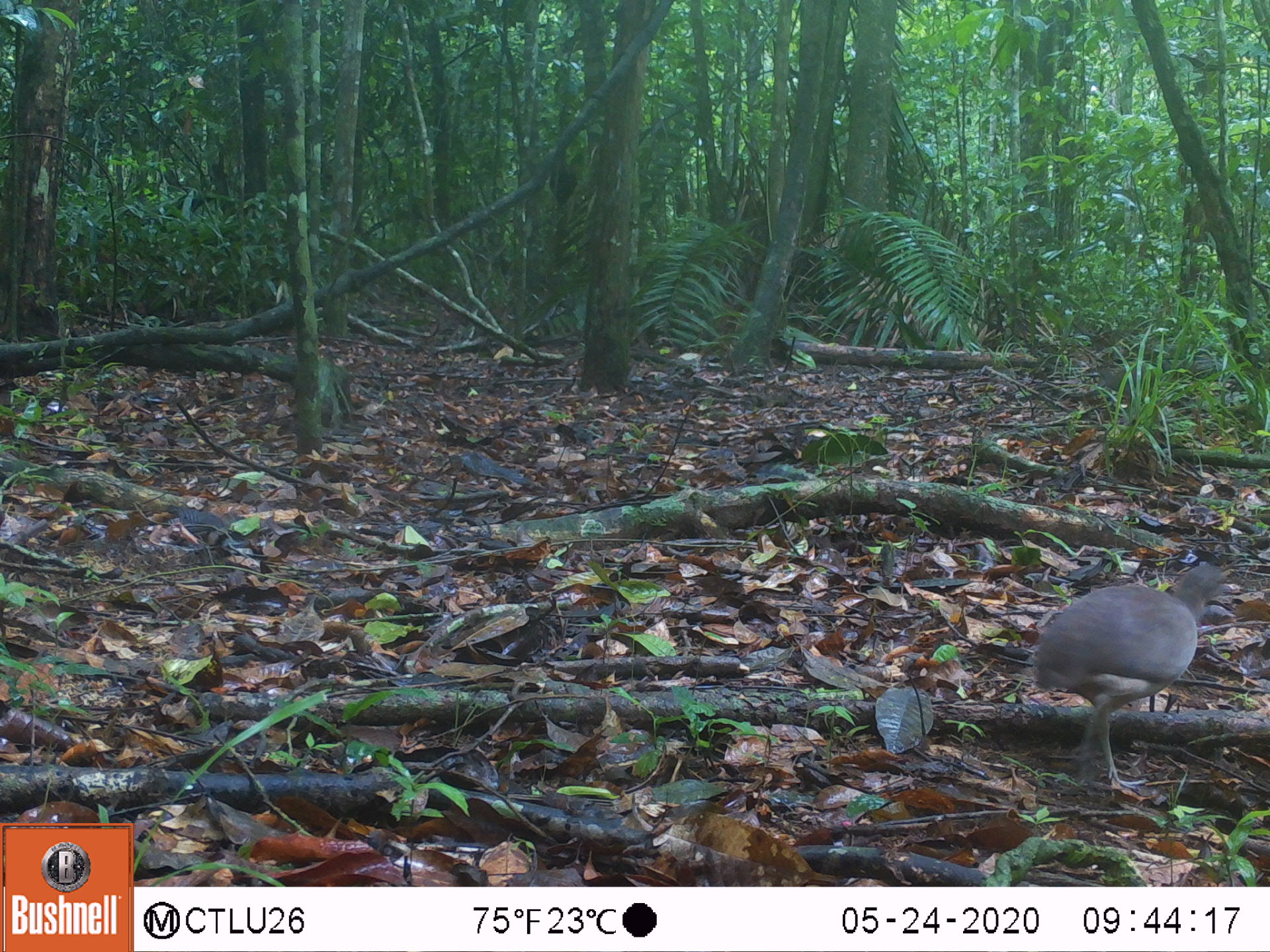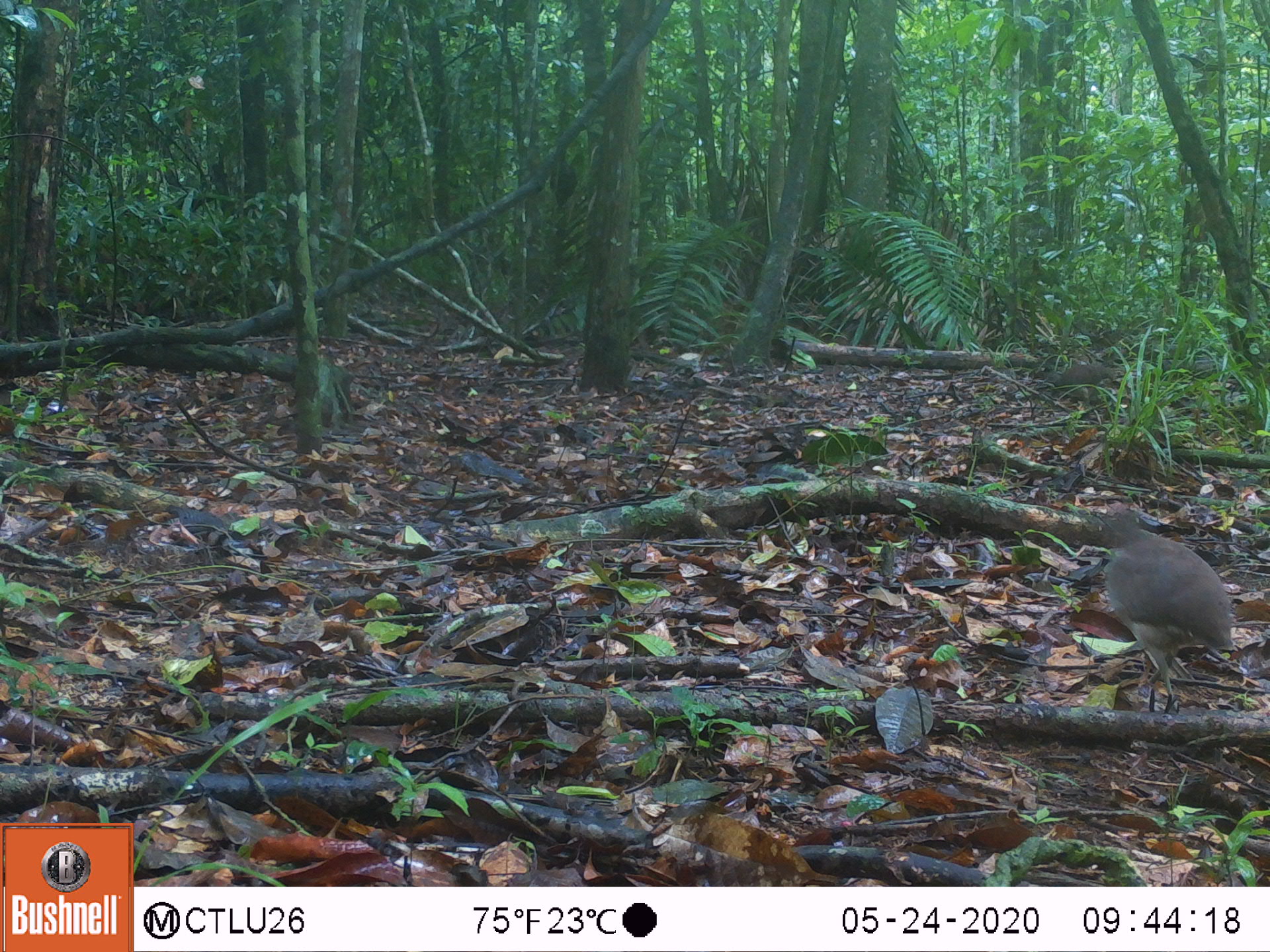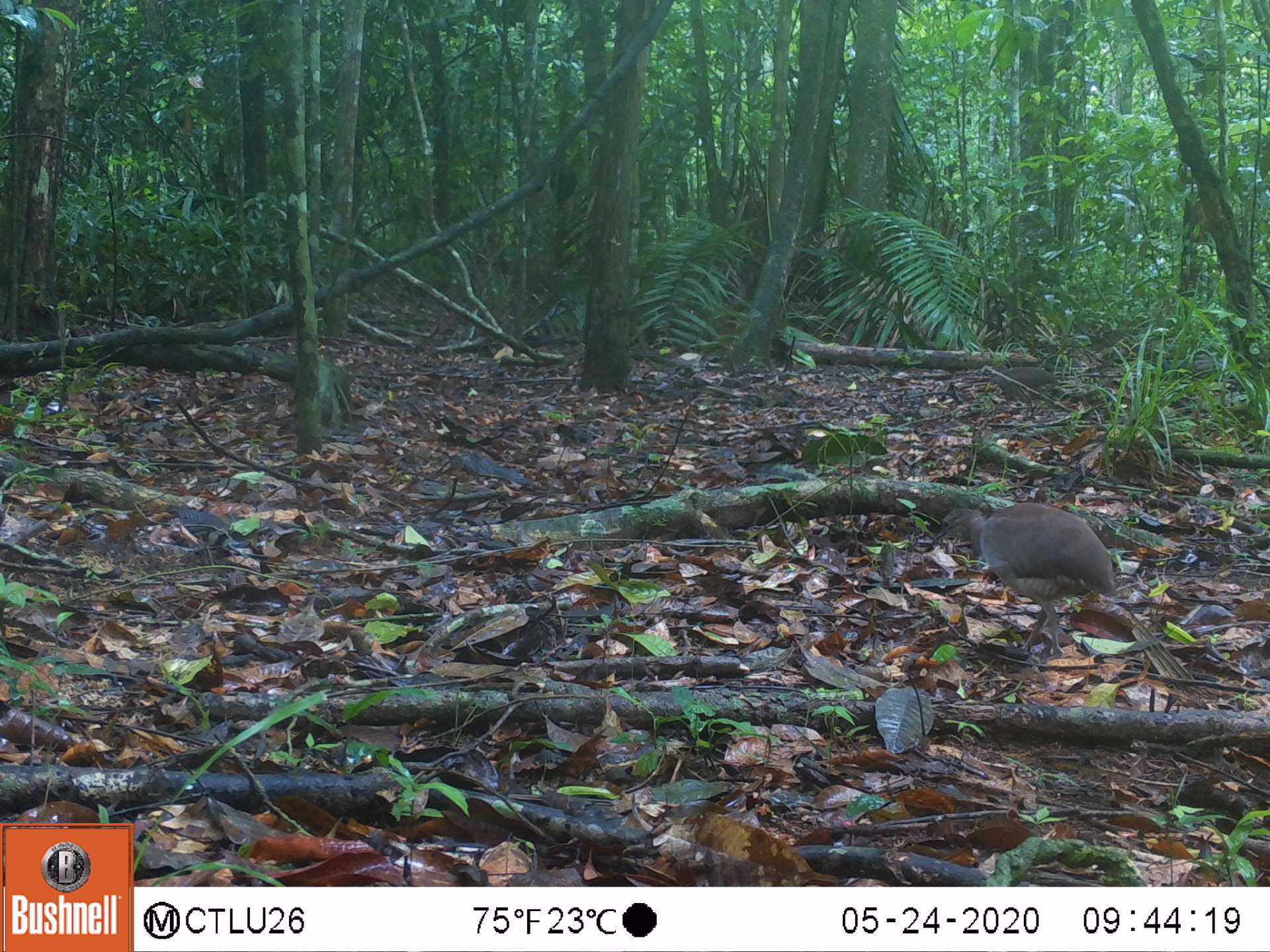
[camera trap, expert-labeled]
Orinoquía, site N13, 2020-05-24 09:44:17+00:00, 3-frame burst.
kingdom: Animalia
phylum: Chordata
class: Aves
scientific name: Aves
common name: bird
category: unknown bird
Unknown bird (bird) (Aves).